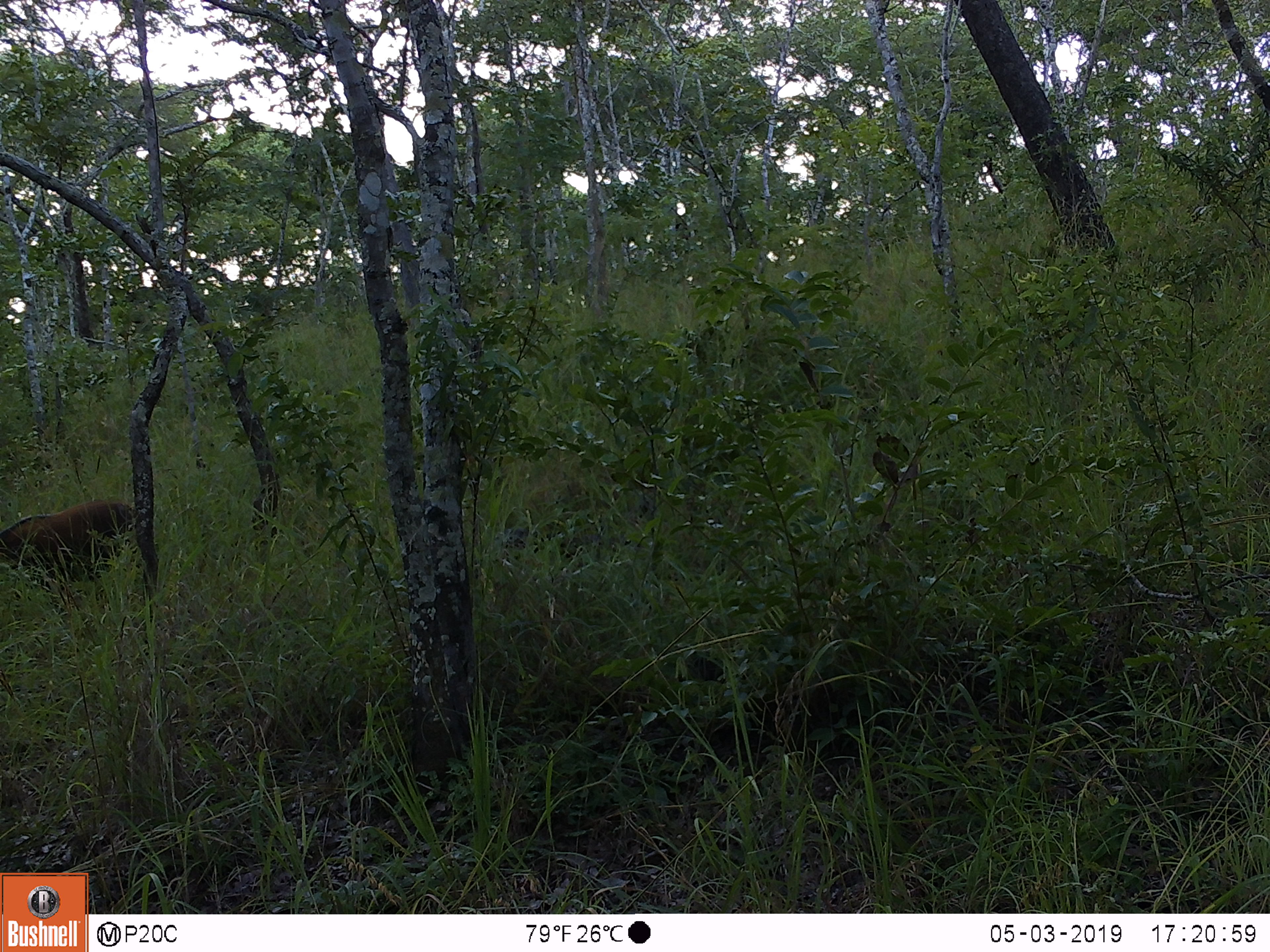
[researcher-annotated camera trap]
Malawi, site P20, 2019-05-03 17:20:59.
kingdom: Animalia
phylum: Chordata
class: Mammalia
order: Artiodactyla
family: Suidae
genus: Potamochoerus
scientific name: Potamochoerus larvatus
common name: bushpig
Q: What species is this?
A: Bushpig (Potamochoerus larvatus).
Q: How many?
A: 1.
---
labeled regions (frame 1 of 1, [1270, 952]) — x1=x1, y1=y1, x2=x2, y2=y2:
bushpig: x1=0, y1=496, x2=137, y2=609